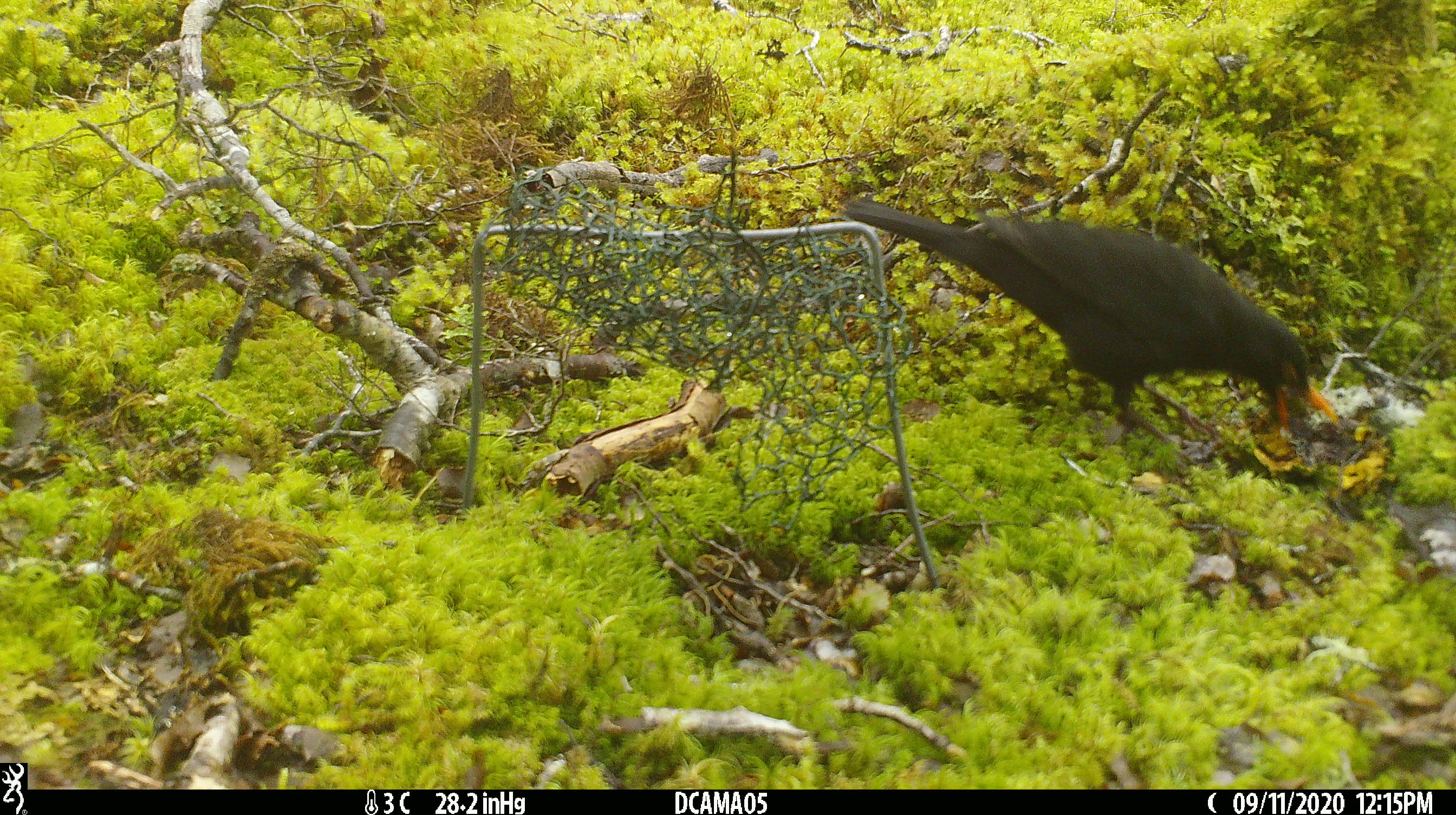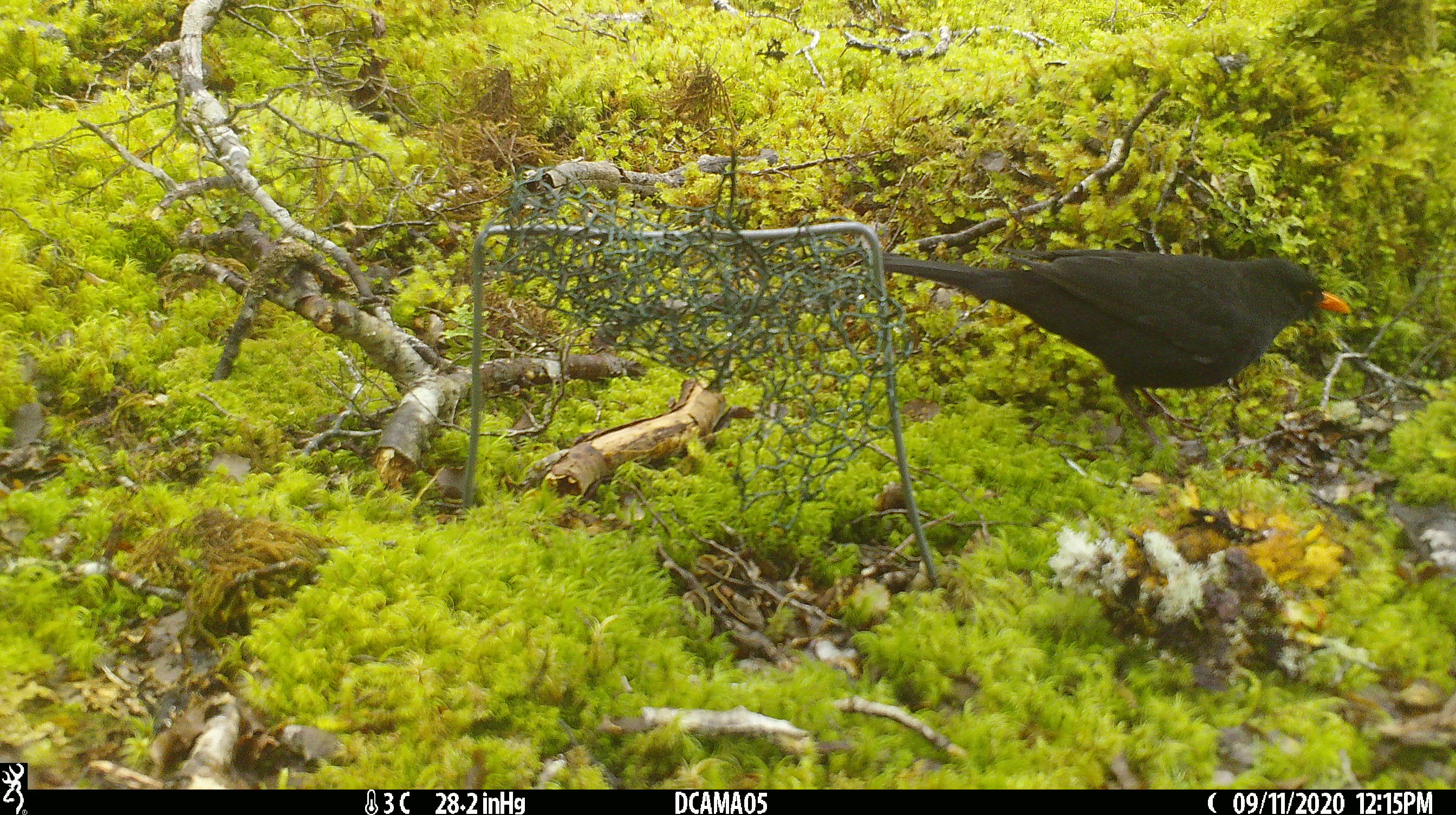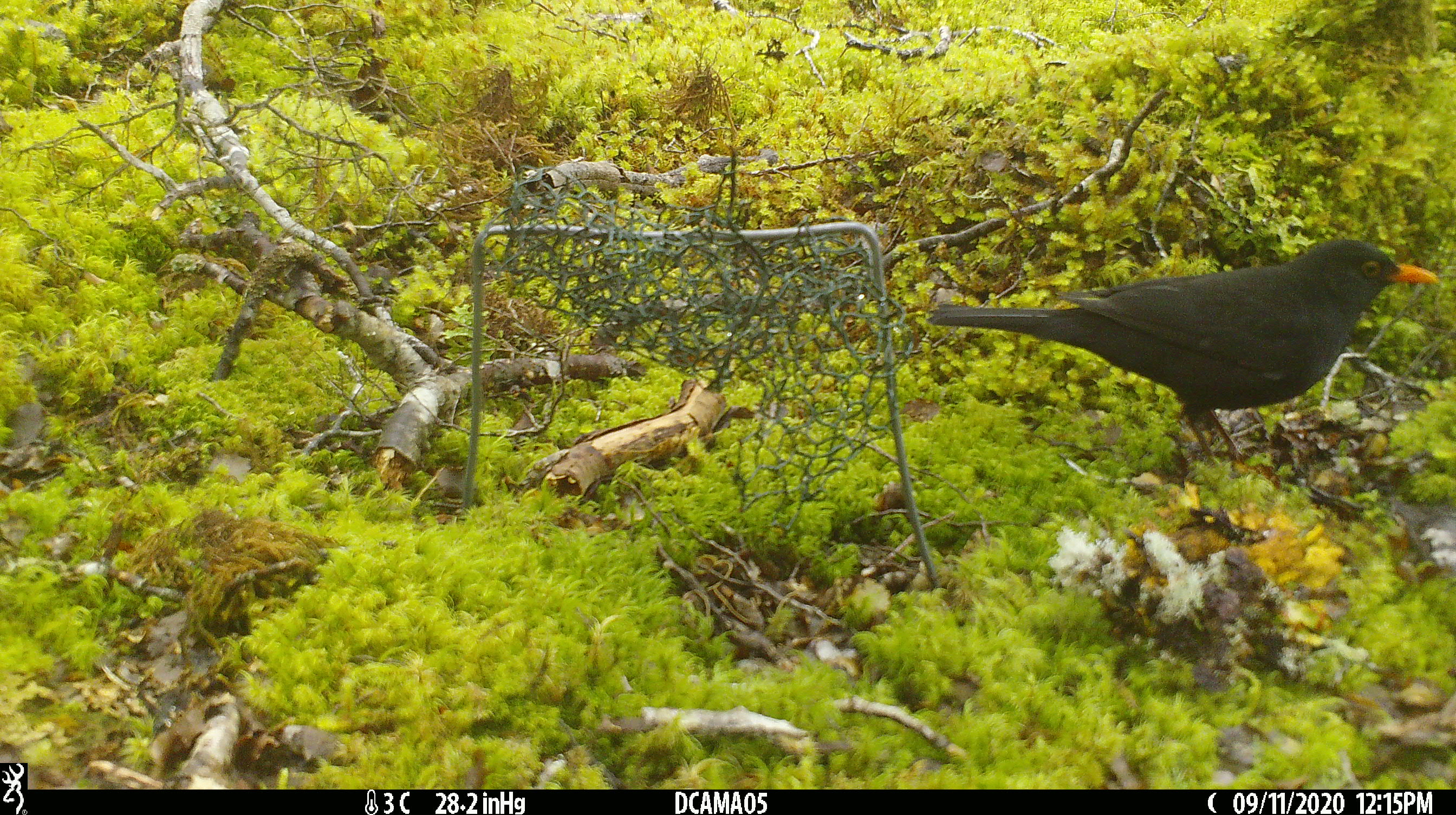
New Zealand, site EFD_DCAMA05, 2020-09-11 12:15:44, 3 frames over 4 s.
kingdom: Animalia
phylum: Chordata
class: Aves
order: Passeriformes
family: Turdidae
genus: Turdus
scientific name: Turdus merula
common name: eurasian blackbird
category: blackbird